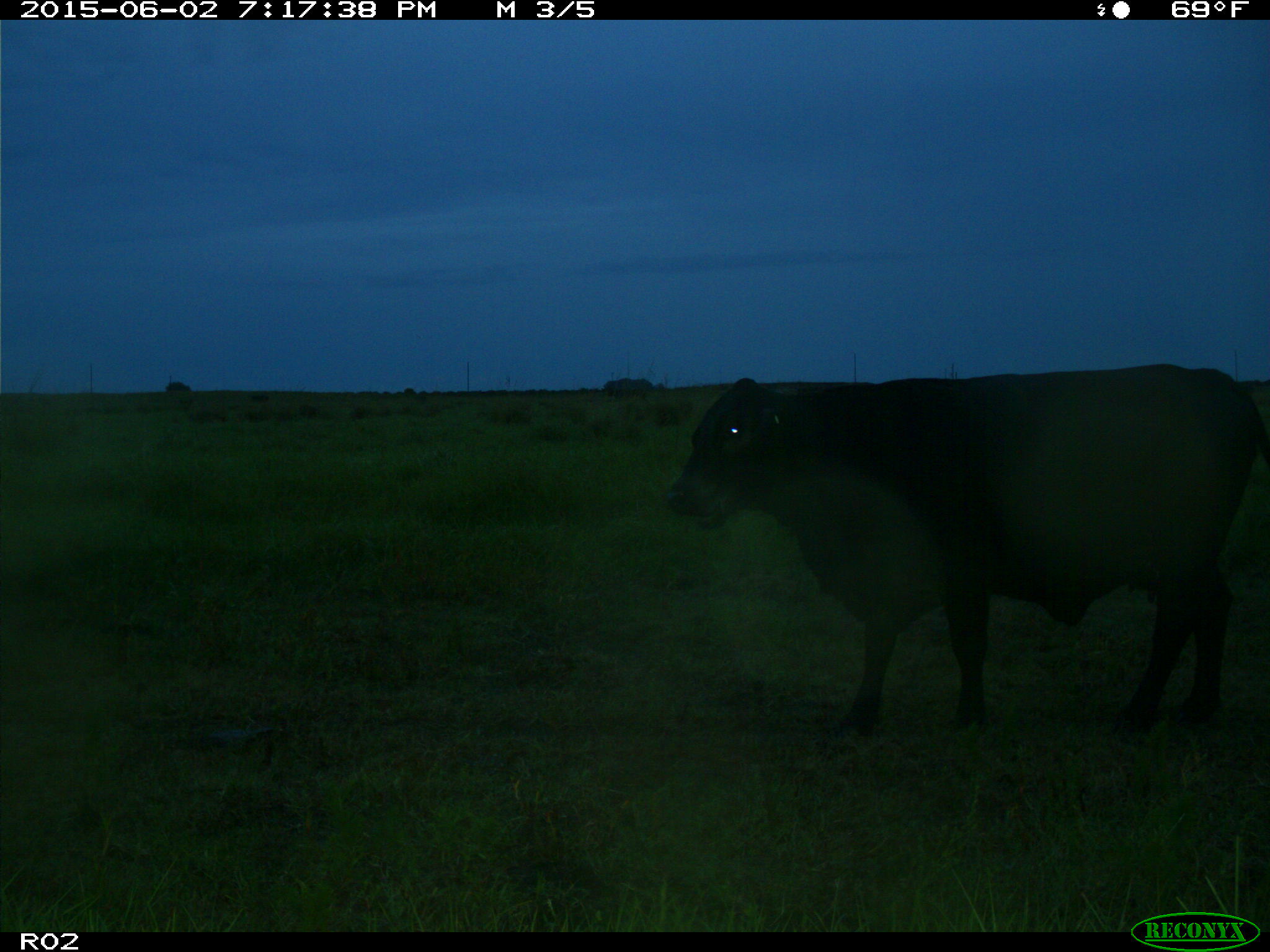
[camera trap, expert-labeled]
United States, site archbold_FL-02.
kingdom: Animalia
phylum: Chordata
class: Mammalia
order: Artiodactyla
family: Bovidae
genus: Bos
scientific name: Bos taurus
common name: domestic cow